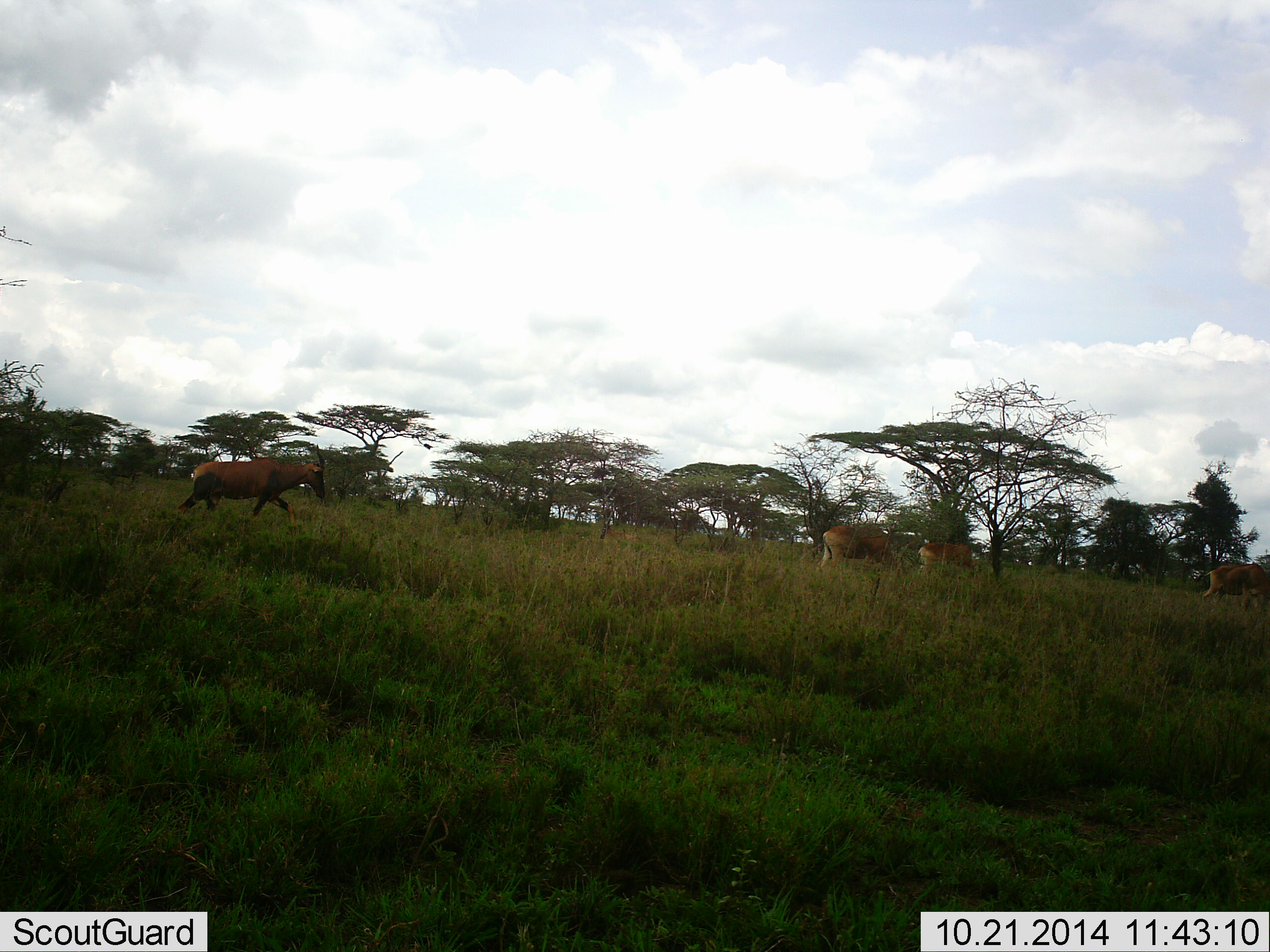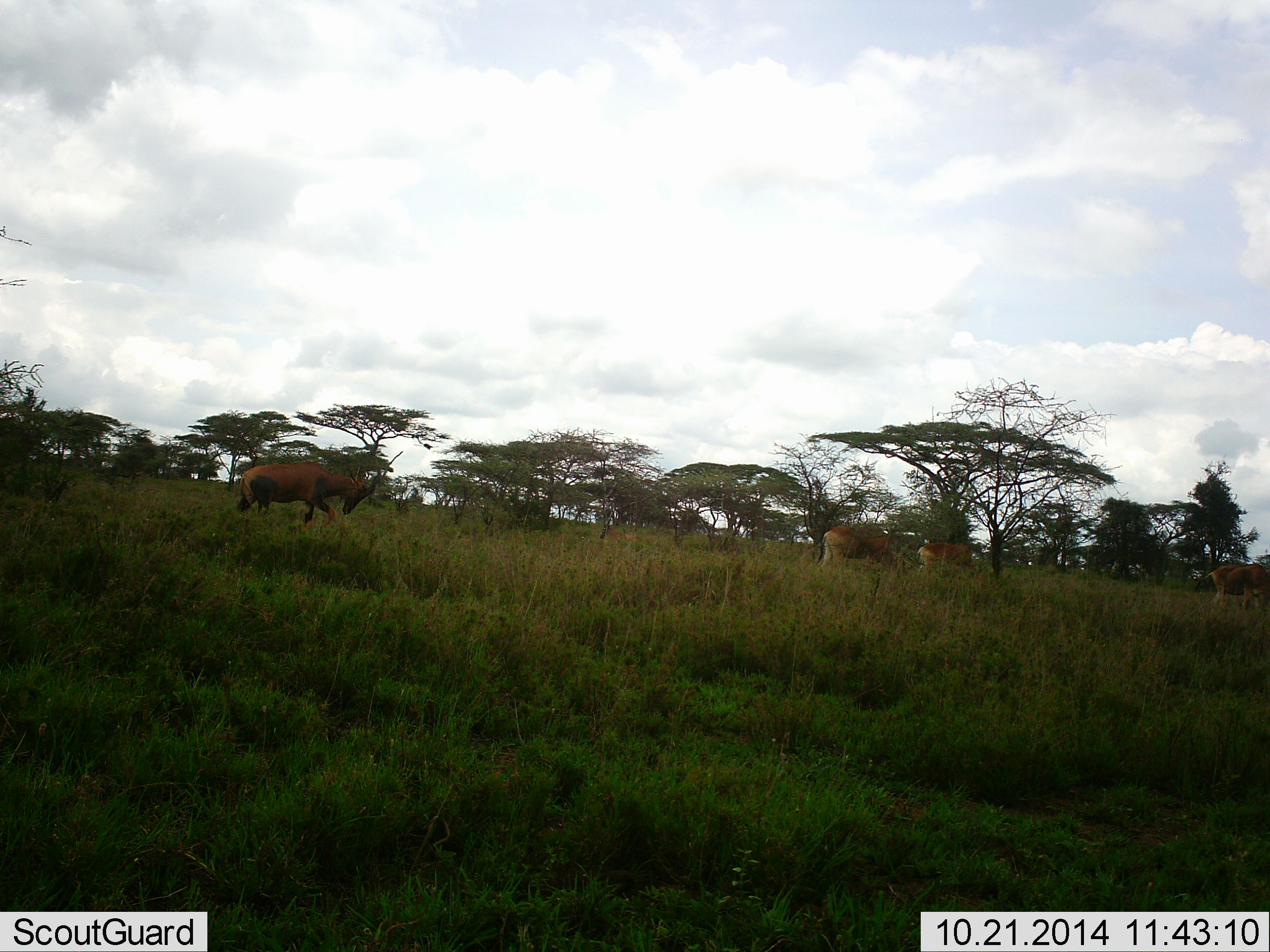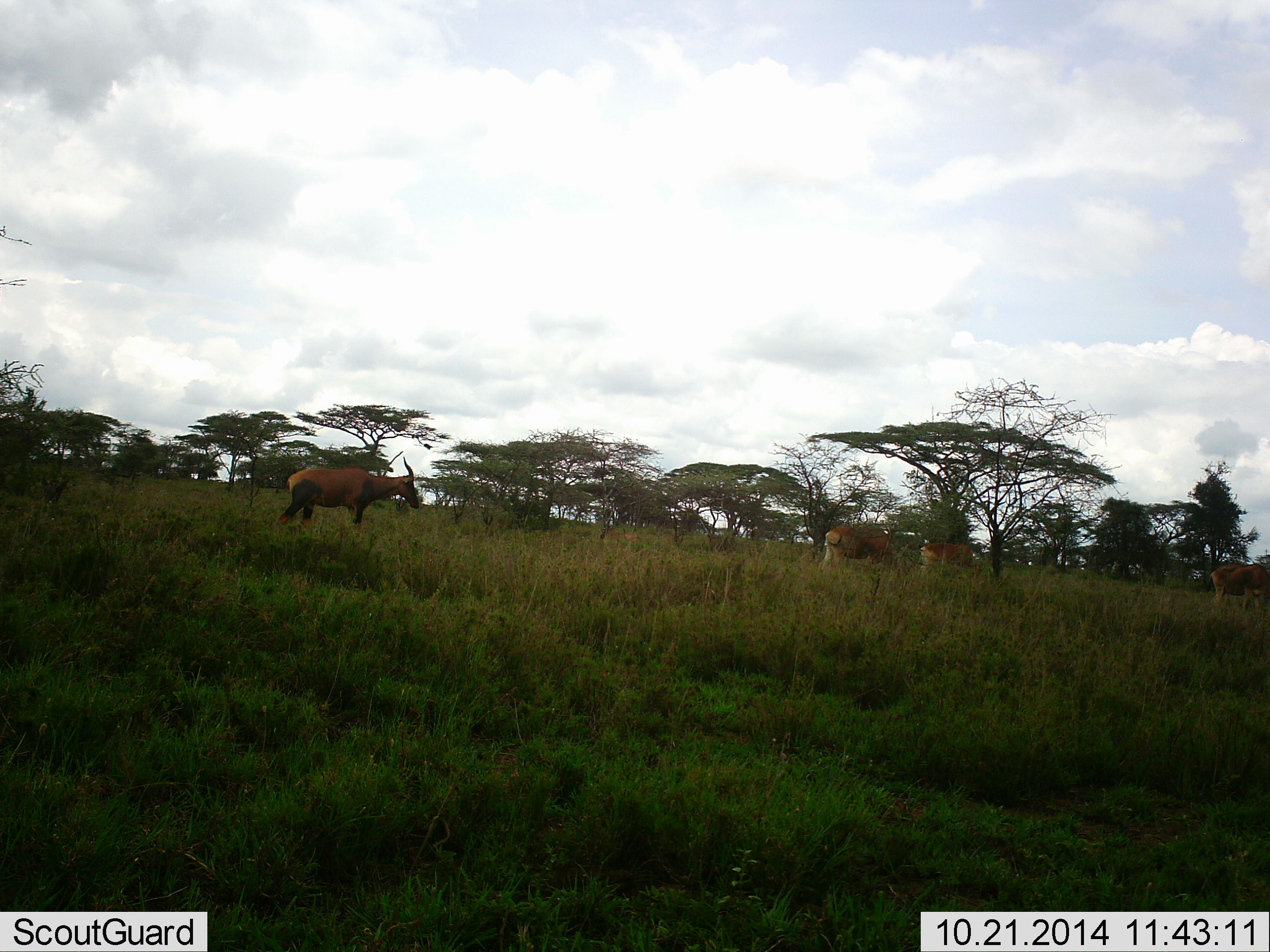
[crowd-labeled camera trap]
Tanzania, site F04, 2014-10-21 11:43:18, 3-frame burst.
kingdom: Animalia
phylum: Chordata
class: Mammalia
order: Artiodactyla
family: Bovidae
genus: Damaliscus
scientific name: Damaliscus lunatus jimela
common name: topi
Topi (Damaliscus lunatus jimela), count 4. Behavior (volunteer vote fractions): standing 25%, resting 17%, moving 92%, interacting 0%. Young present (vote fraction): 0%. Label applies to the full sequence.